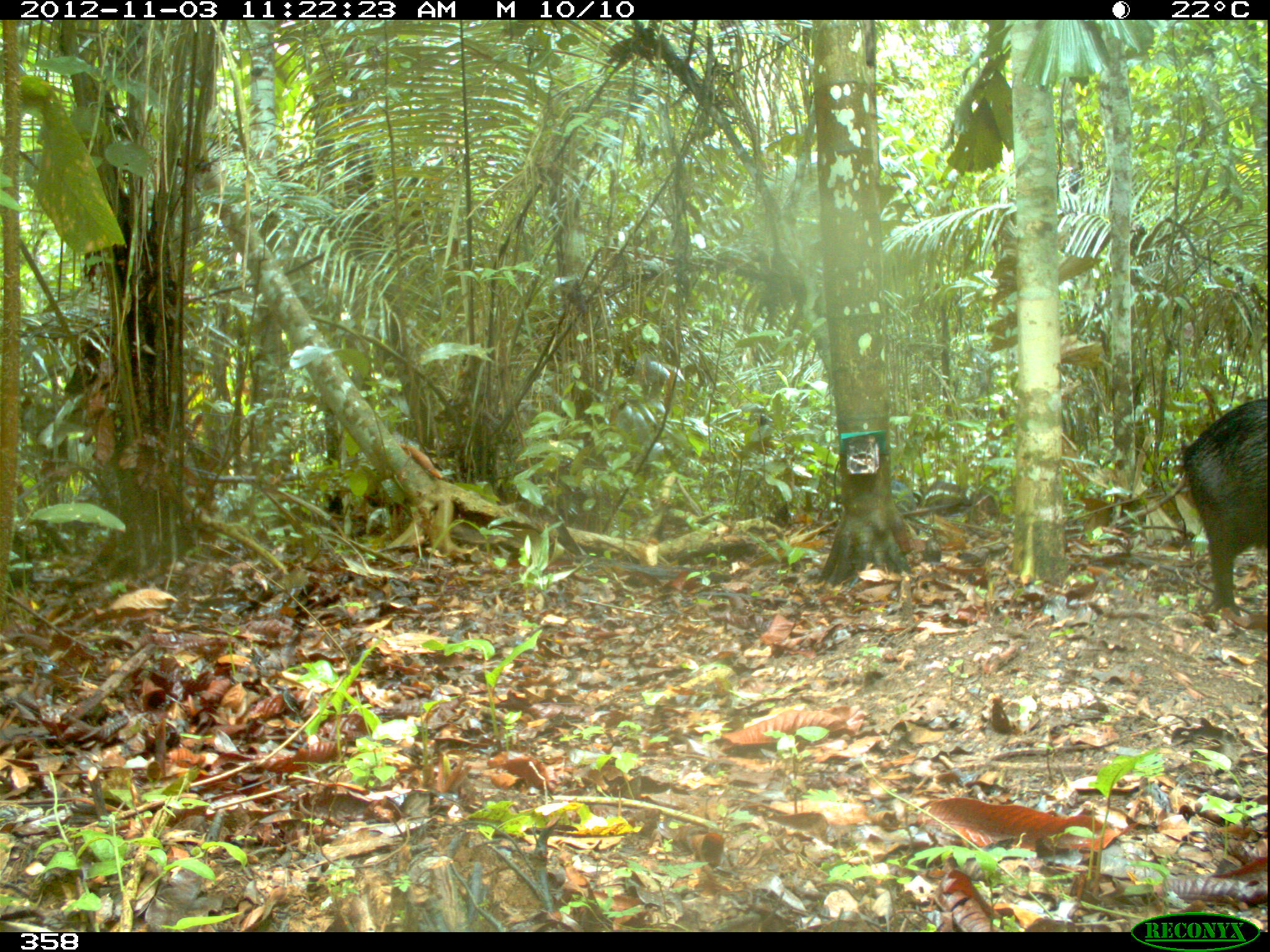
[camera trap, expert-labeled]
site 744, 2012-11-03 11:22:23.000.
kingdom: Animalia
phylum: Chordata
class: Mammalia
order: Artiodactyla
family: Tayassuidae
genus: Tayassu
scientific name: Tayassu pecari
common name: white-lipped peccary